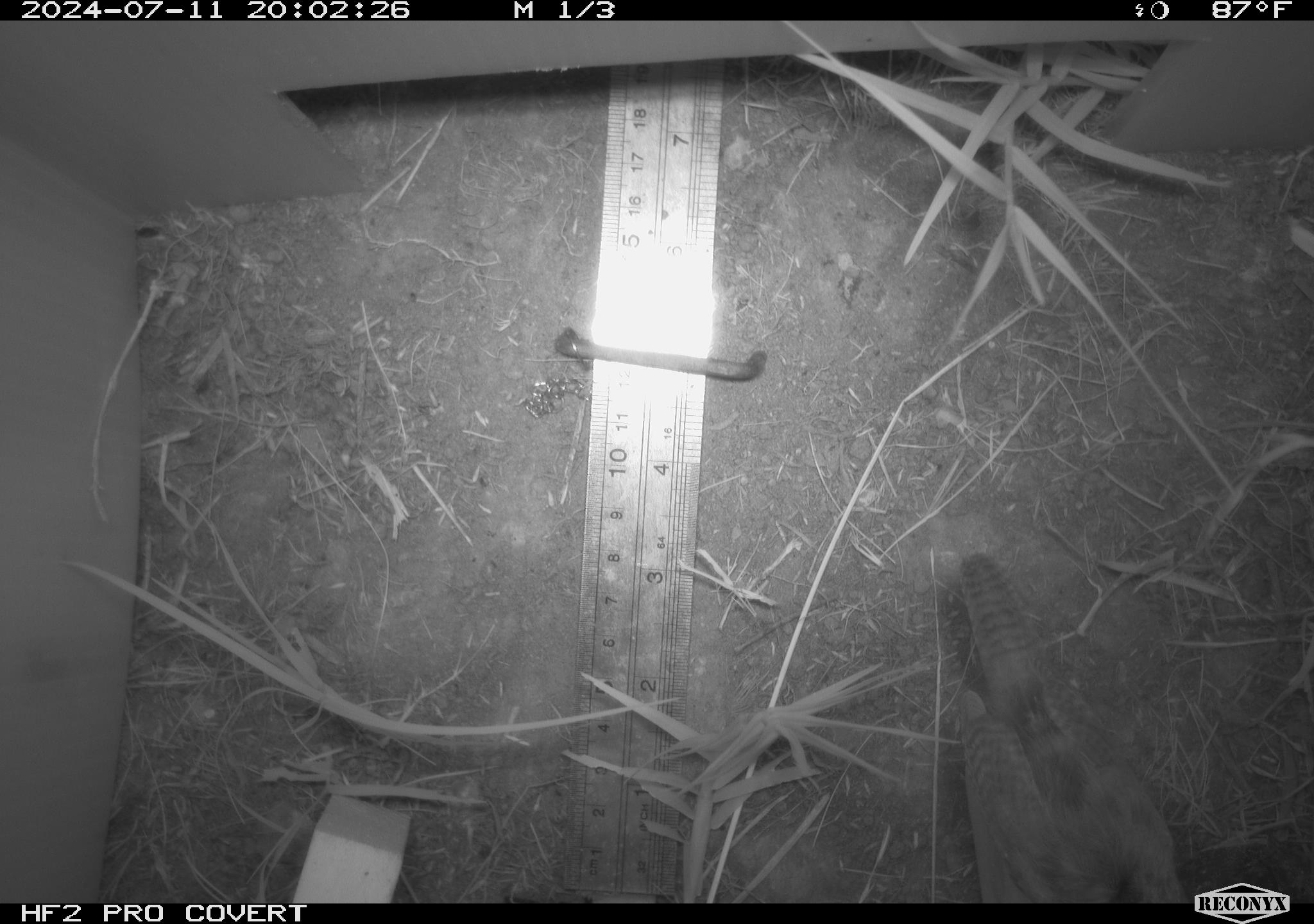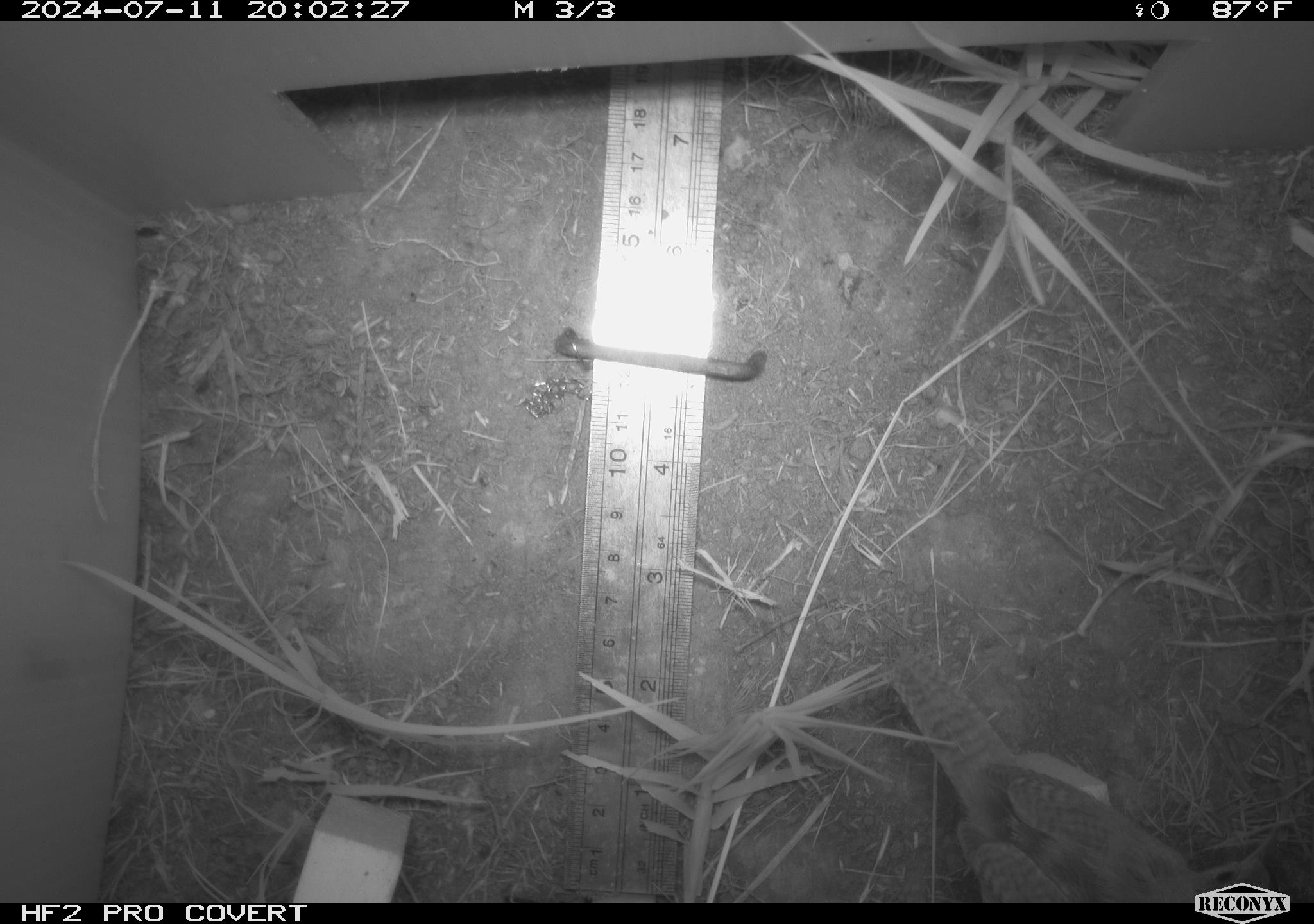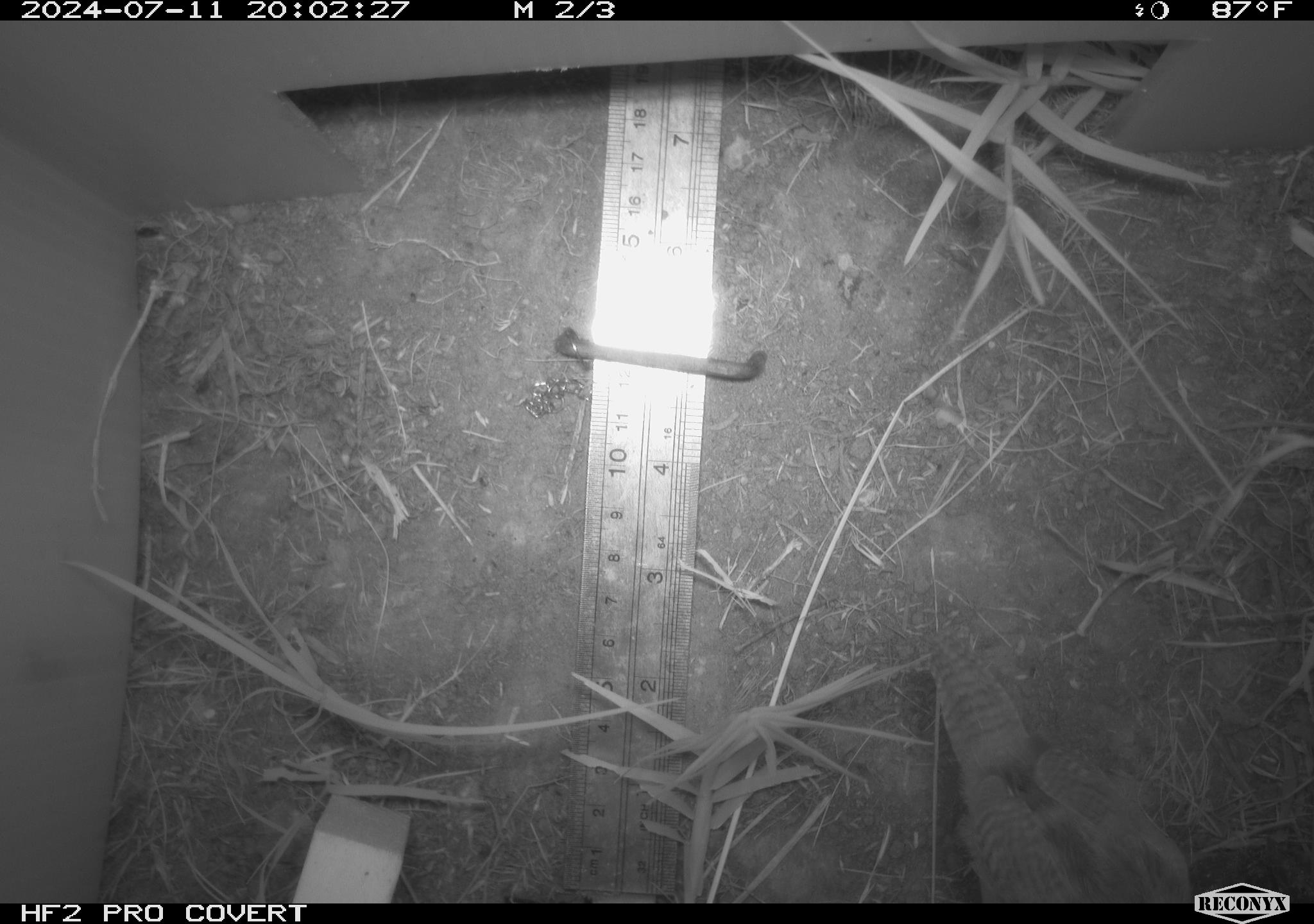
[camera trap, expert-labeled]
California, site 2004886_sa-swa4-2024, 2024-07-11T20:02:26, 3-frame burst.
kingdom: Animalia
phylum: Chordata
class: Aves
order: Passeriformes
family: Troglodytidae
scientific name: Troglodytidae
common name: wren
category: troglodytidae family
Troglodytidae family (wren) (Troglodytidae).